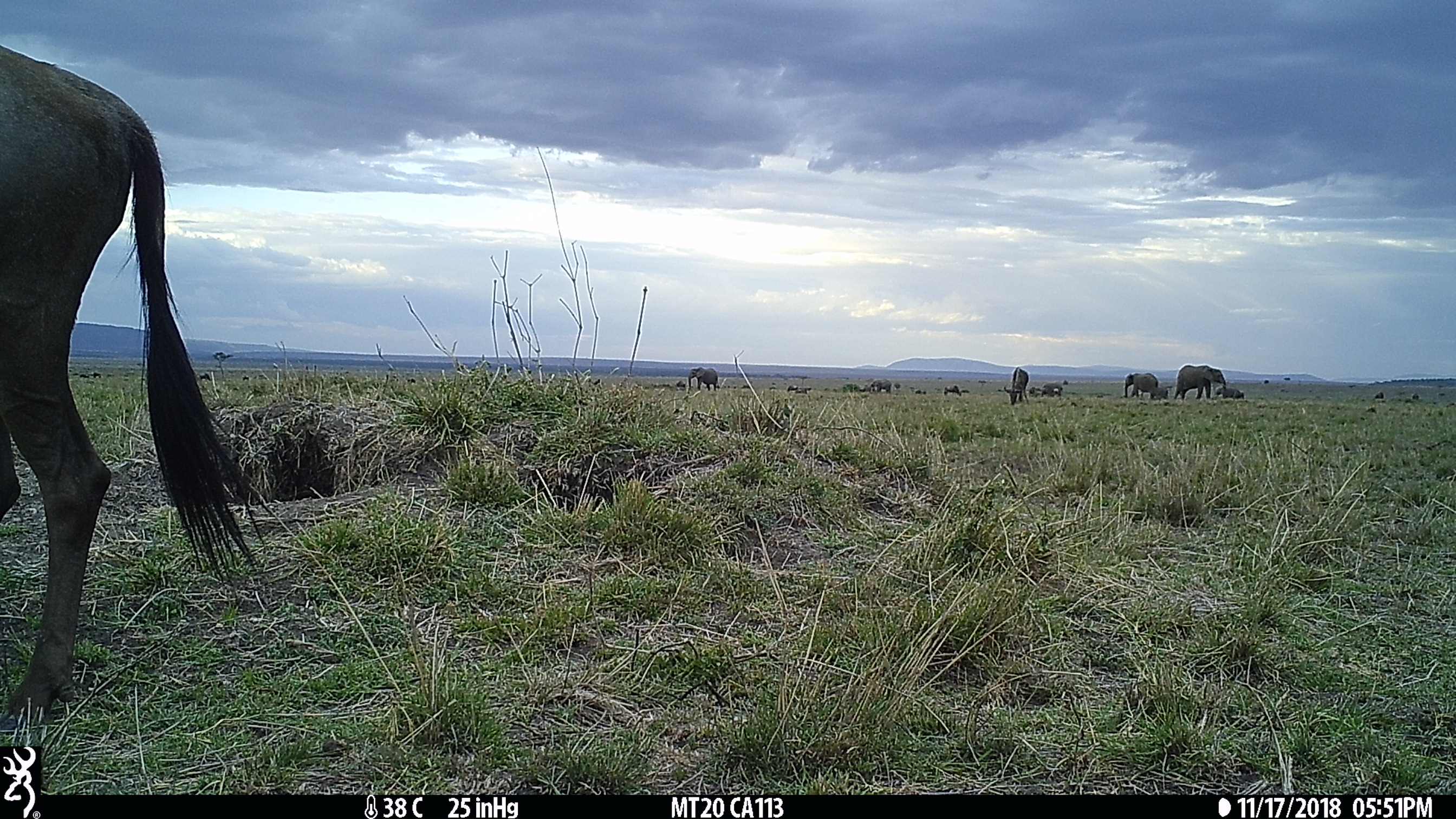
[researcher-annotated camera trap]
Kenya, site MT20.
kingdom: Animalia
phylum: Chordata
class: Mammalia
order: Proboscidea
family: Elephantidae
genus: Loxodonta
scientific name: Loxodonta africana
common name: elephant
Elephant (Loxodonta africana).